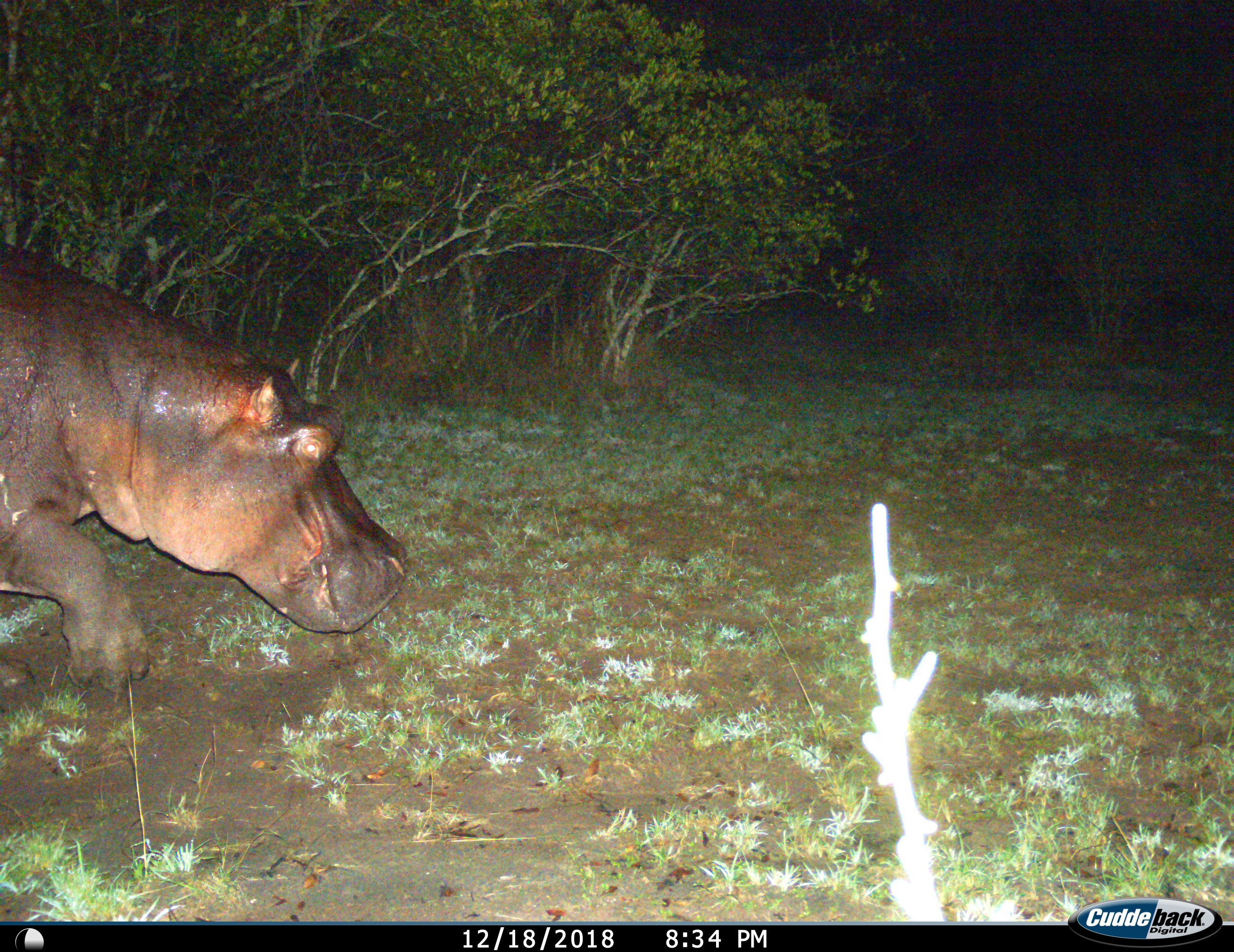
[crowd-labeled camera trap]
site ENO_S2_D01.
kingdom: Animalia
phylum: Chordata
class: Mammalia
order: Artiodactyla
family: Hippopotamidae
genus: Hippopotamus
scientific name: Hippopotamus amphibius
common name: hippopotamus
Hippopotamus (Hippopotamus amphibius), count 1. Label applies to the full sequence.